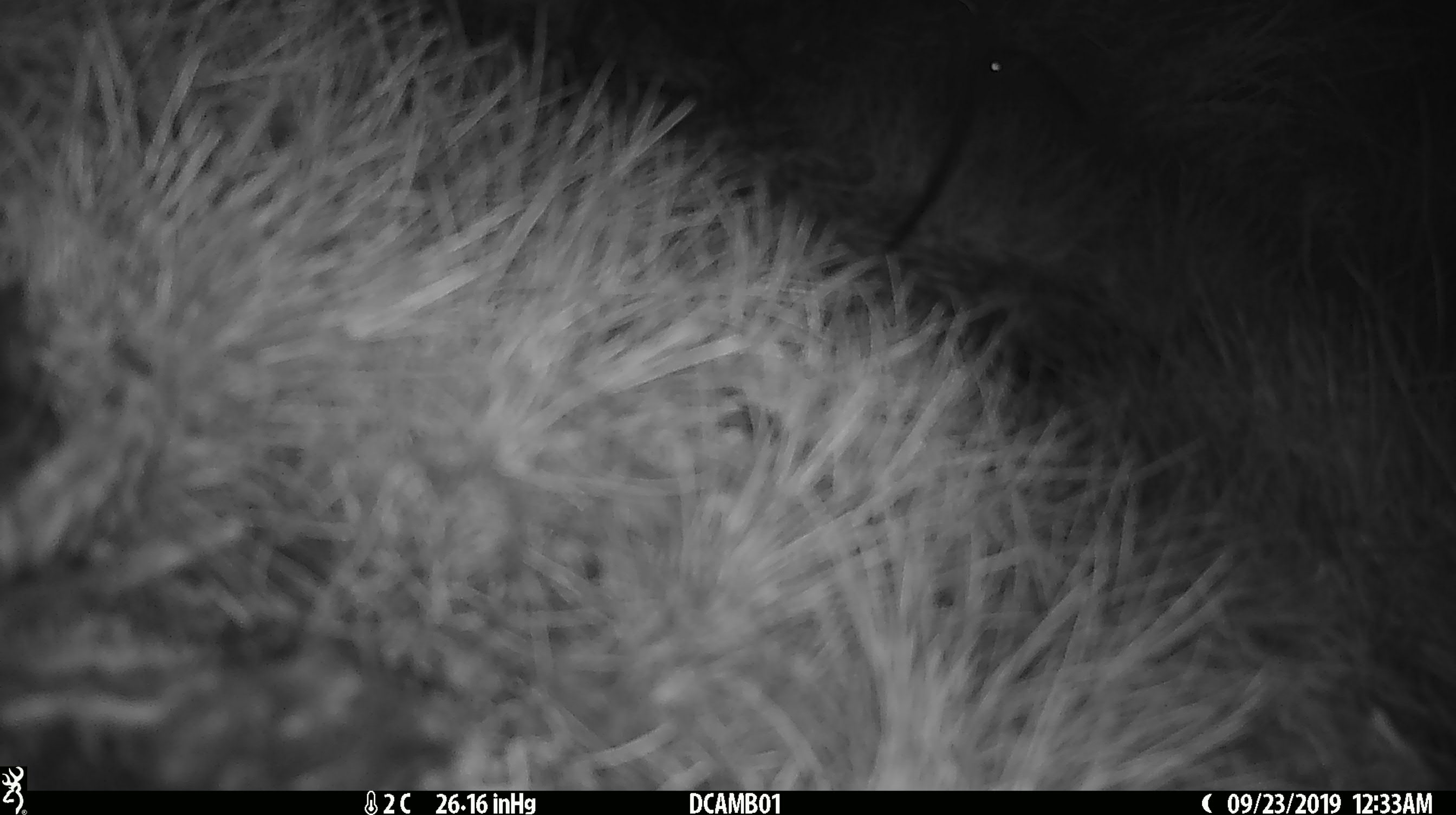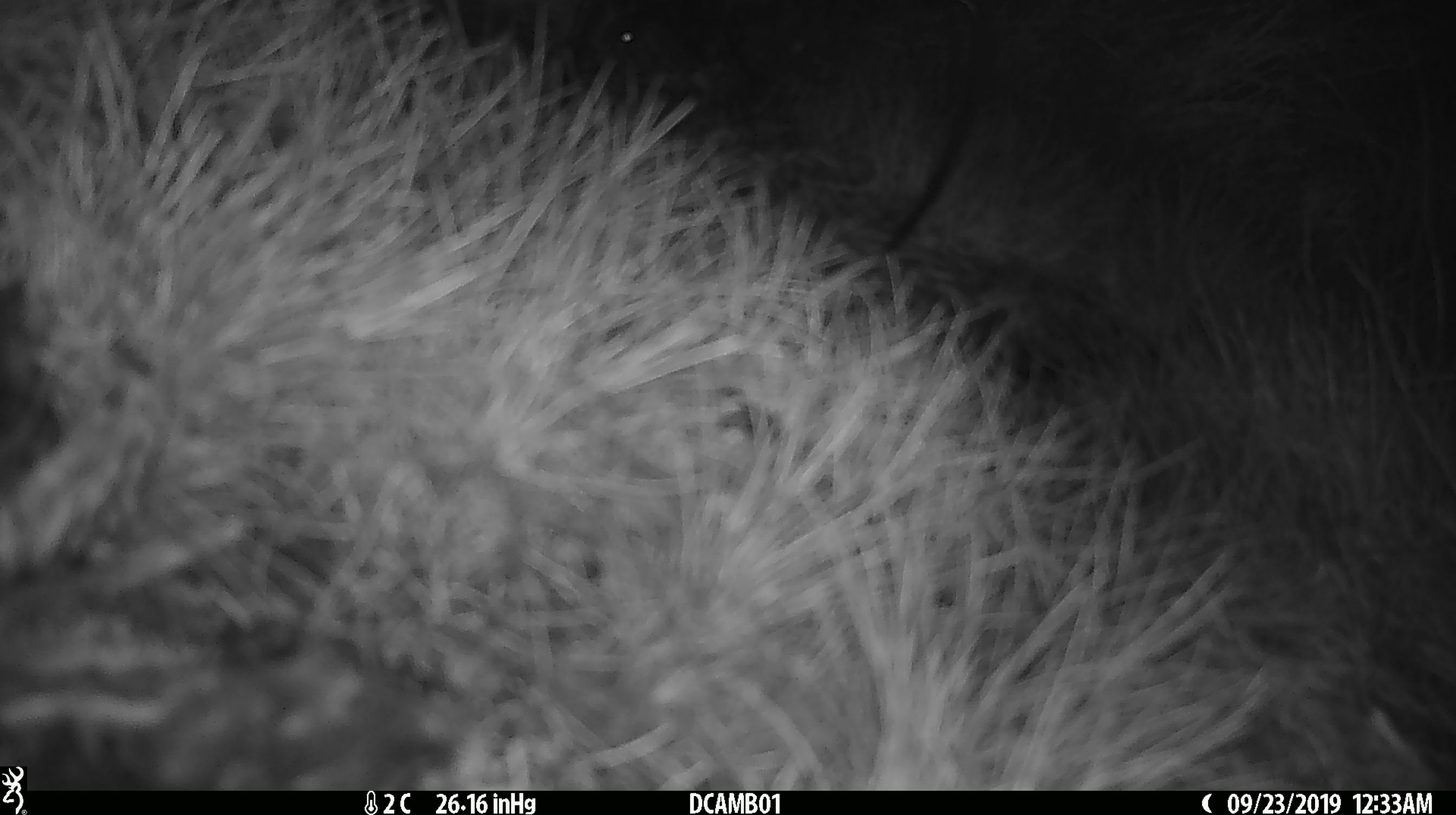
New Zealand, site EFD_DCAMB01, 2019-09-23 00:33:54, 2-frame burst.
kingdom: Animalia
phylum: Chordata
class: Mammalia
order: Rodentia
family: Muridae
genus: Mus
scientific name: Mus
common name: mouse